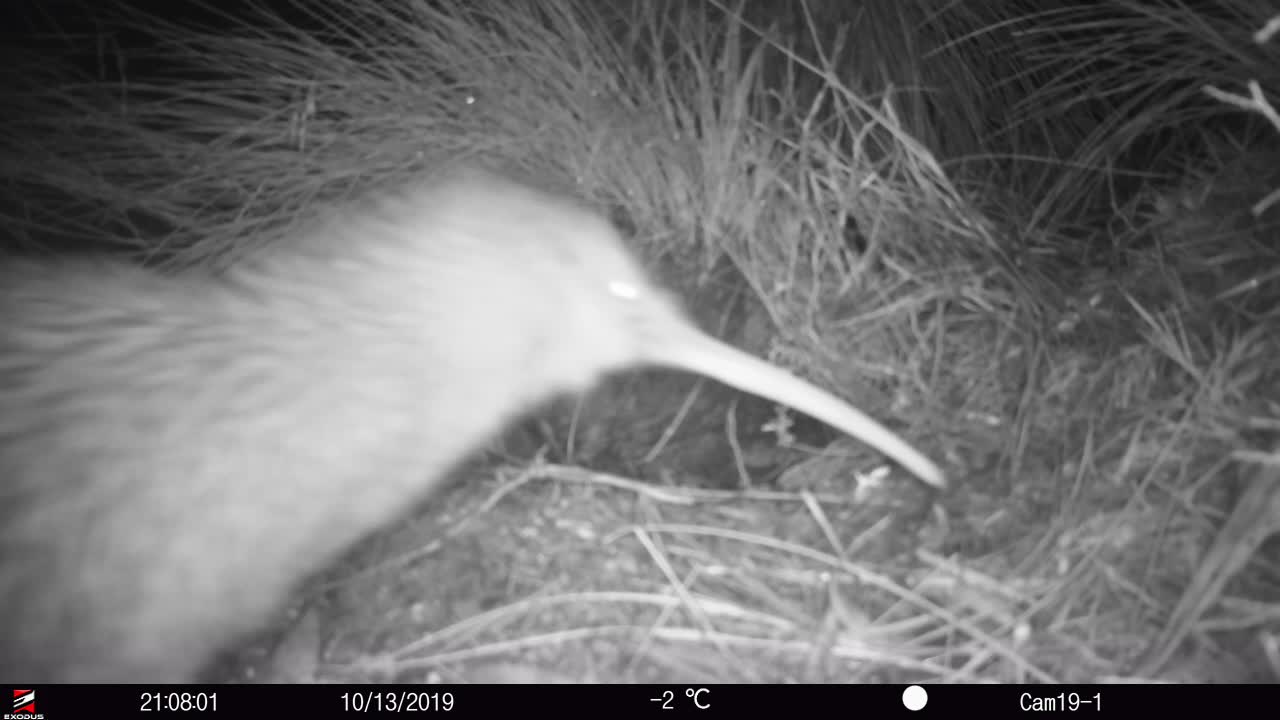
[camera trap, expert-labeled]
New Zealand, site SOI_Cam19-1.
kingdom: Animalia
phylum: Chordata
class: Aves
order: Apterygiformes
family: Apterygidae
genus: Apteryx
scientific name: Apteryx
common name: kiwi